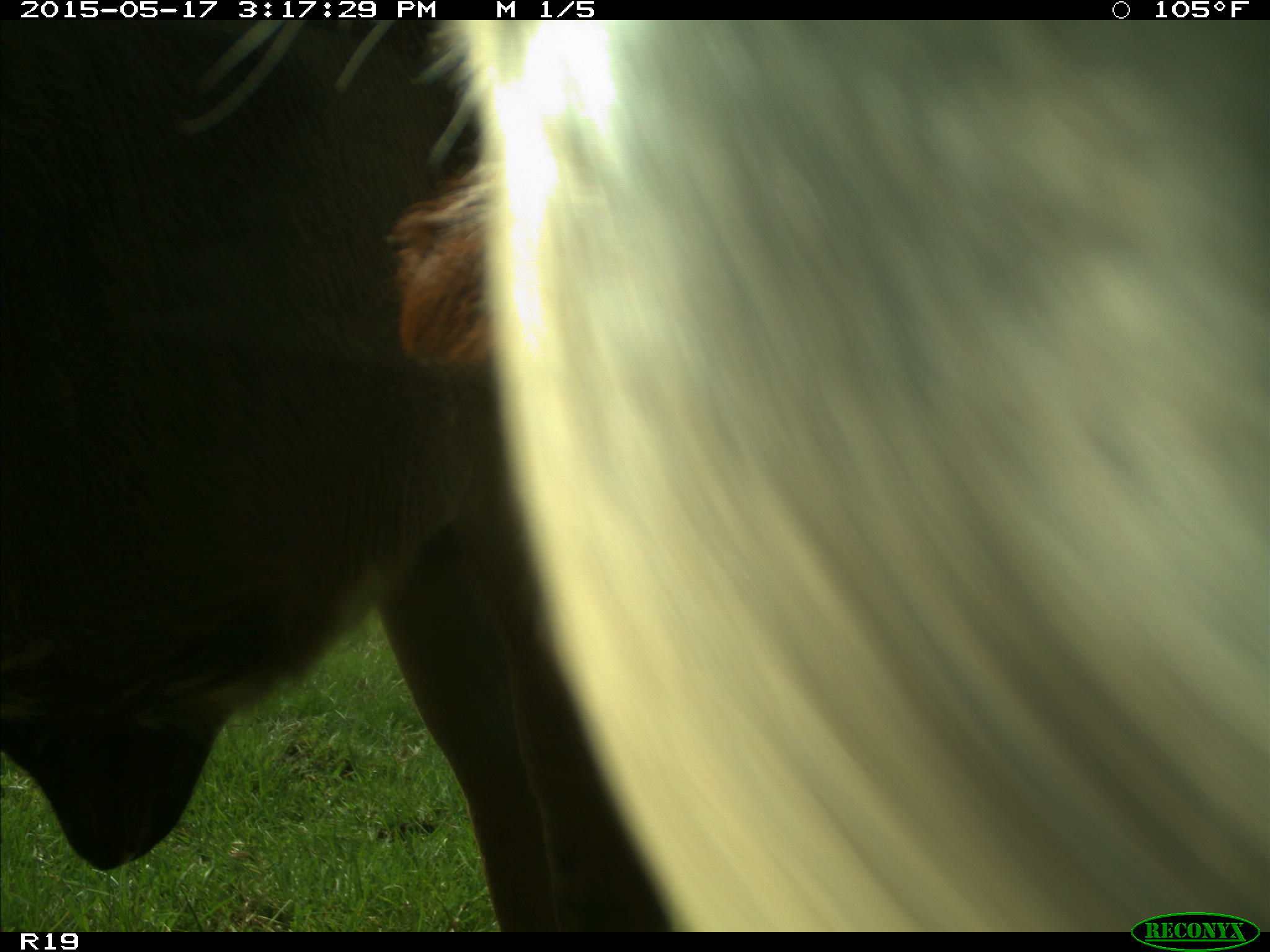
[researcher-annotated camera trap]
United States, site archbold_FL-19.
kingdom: Animalia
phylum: Chordata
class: Mammalia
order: Artiodactyla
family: Bovidae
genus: Bos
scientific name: Bos taurus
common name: domestic cow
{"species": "Bos taurus (domestic cow)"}